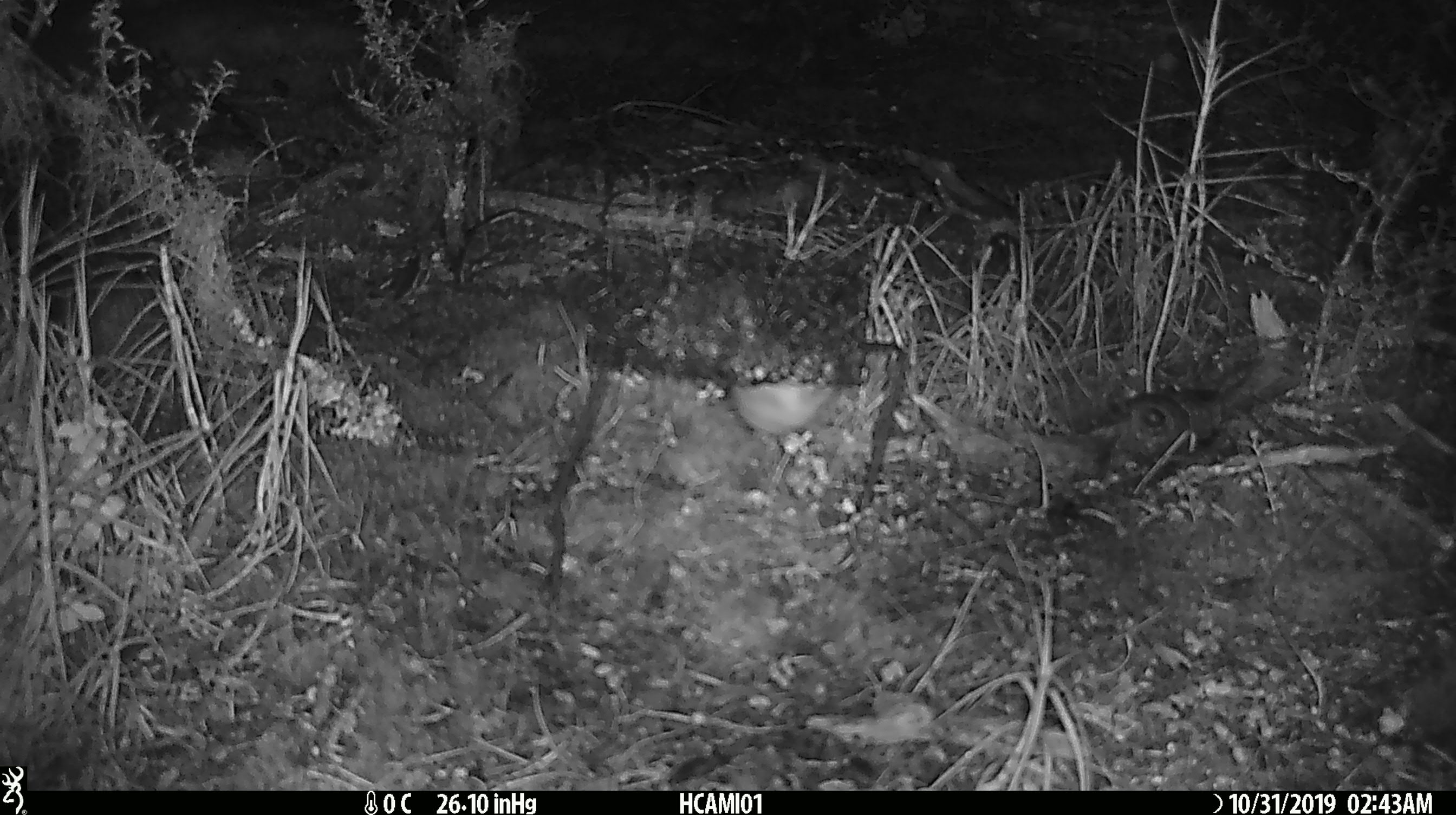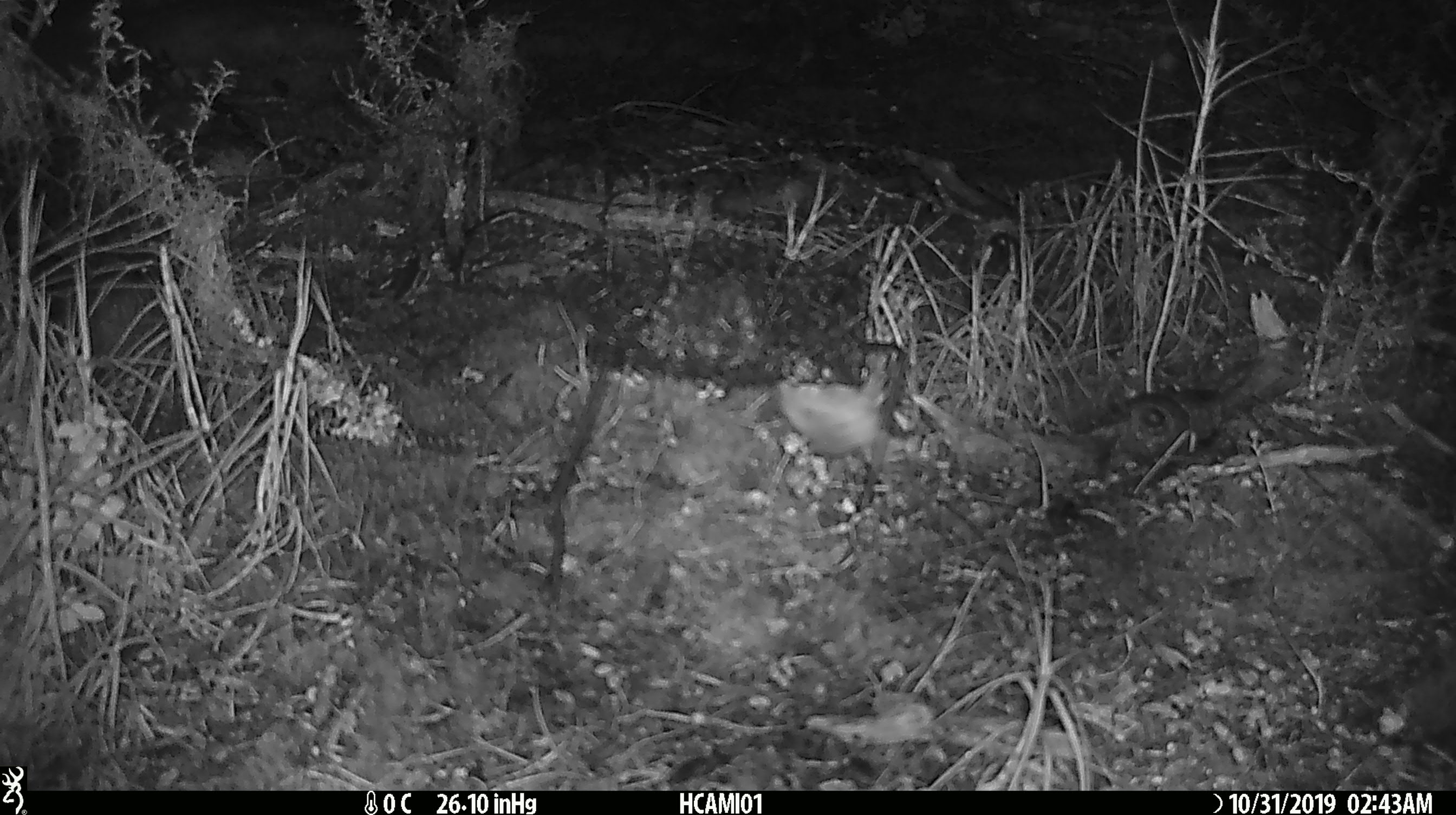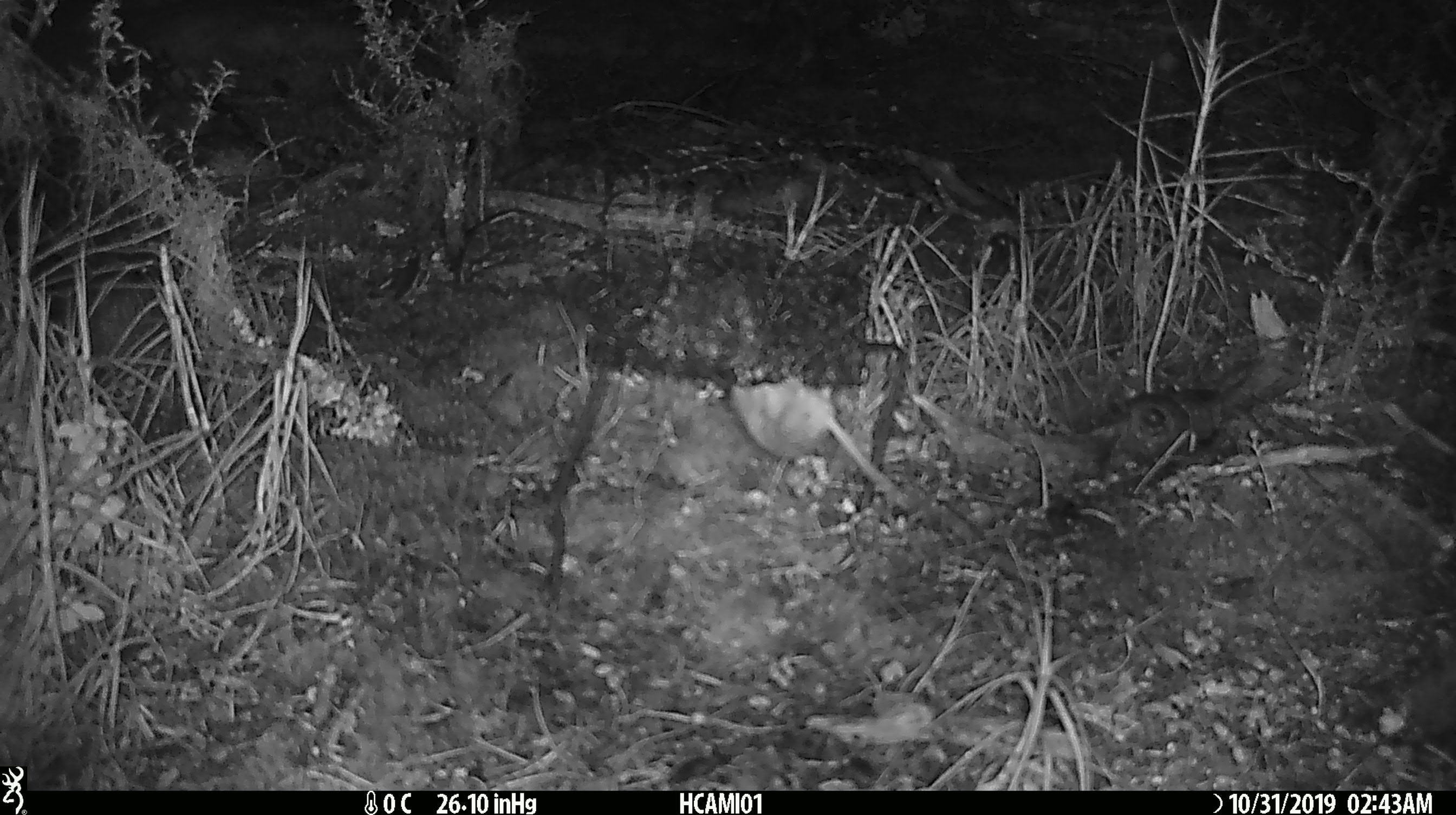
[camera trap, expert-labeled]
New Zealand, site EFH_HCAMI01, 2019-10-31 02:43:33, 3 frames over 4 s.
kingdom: Animalia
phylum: Chordata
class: Mammalia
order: Rodentia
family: Muridae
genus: Mus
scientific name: Mus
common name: mouse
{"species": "mouse (Mus)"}